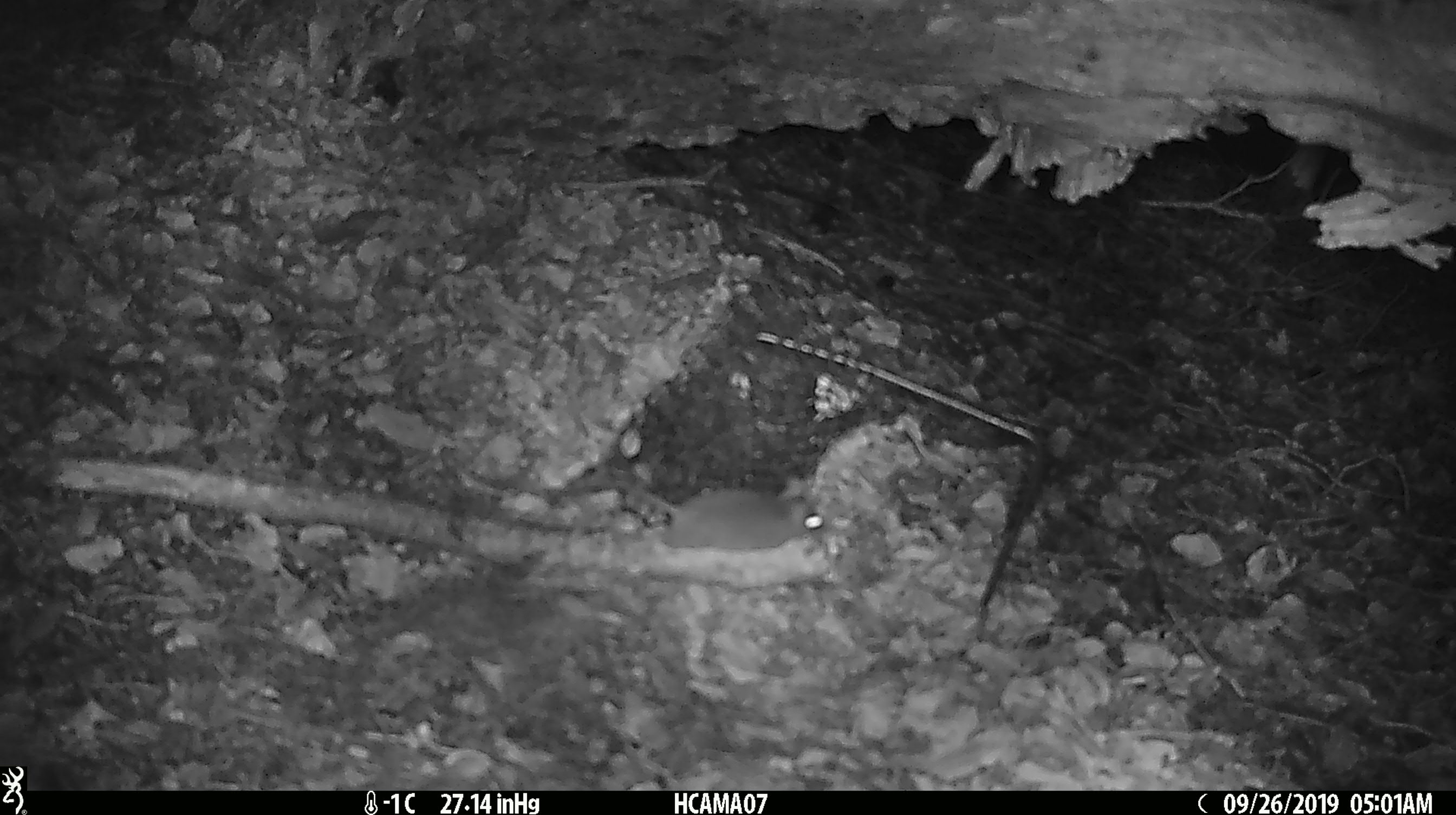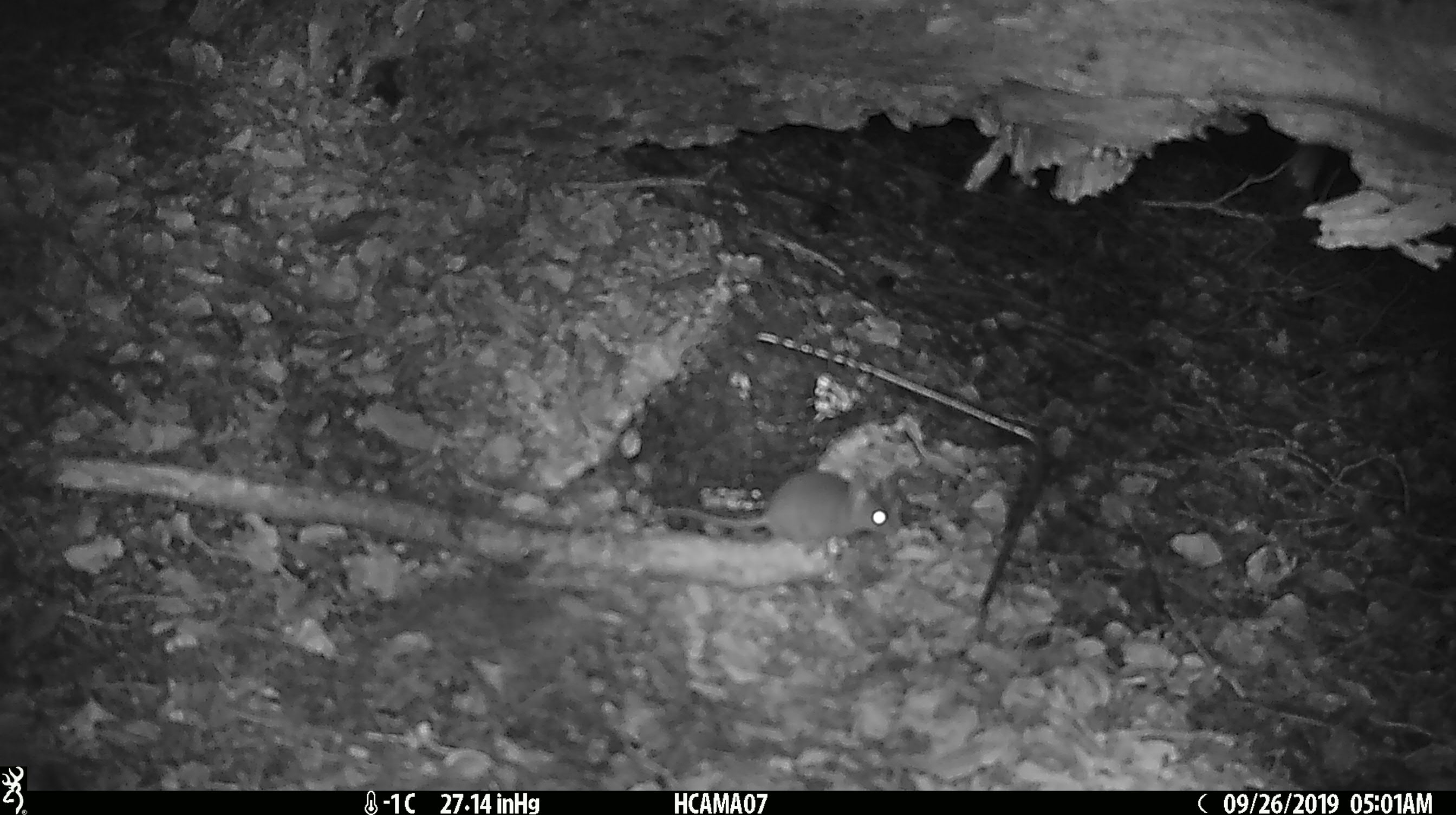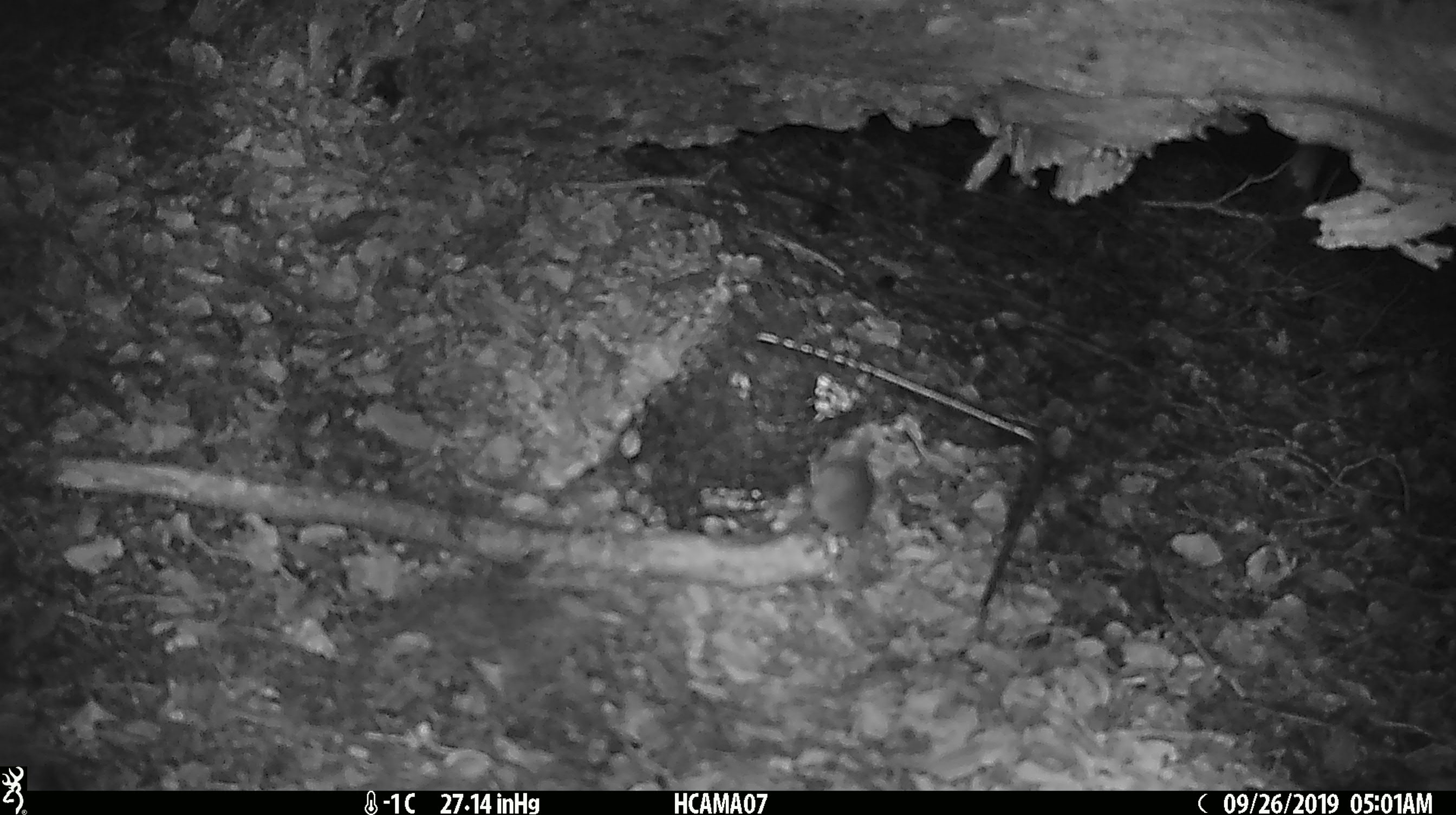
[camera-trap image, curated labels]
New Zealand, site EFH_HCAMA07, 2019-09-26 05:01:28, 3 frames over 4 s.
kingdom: Animalia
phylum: Chordata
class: Mammalia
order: Rodentia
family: Muridae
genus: Mus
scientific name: Mus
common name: mouse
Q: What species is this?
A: Mouse (Mus).